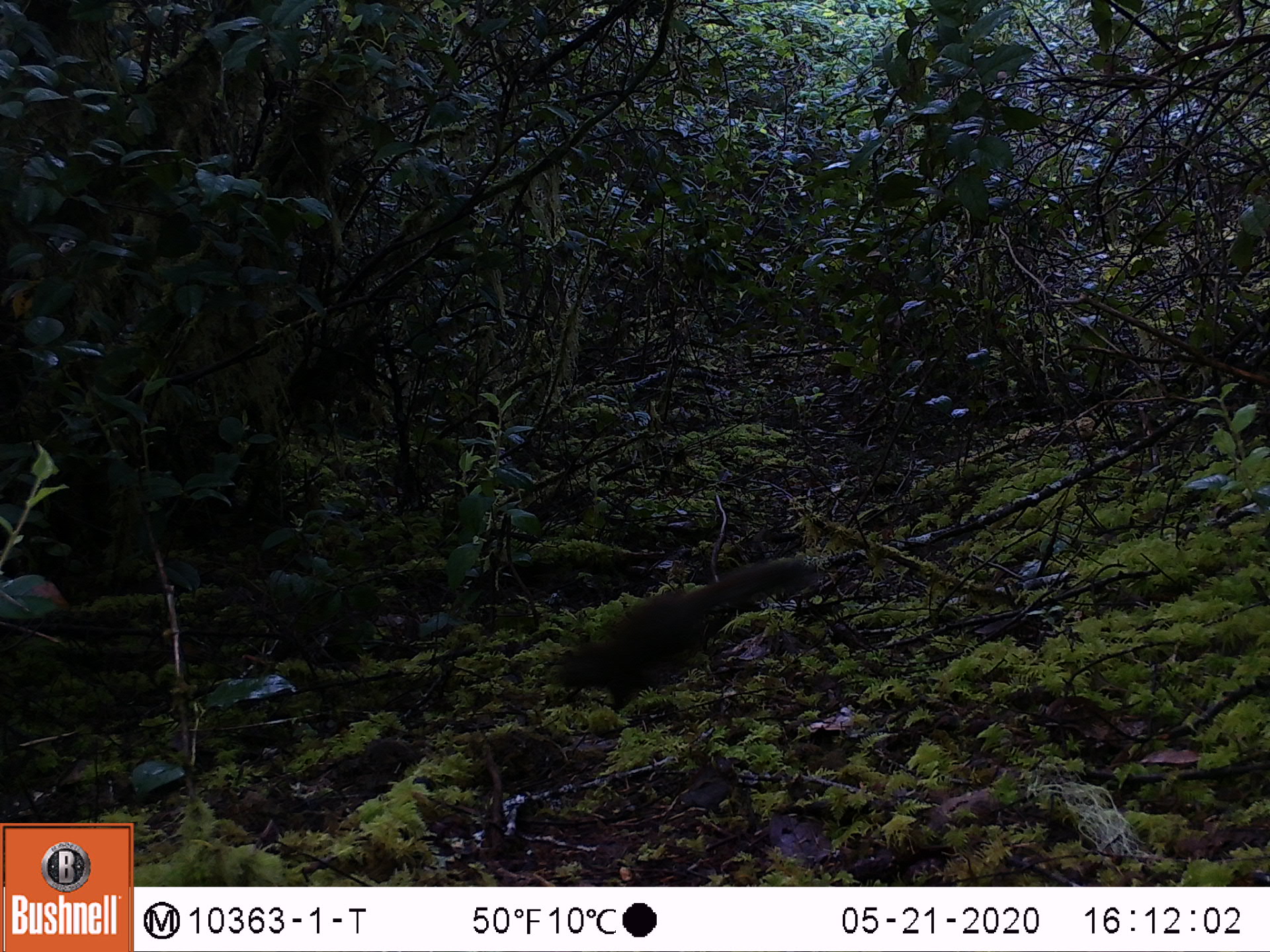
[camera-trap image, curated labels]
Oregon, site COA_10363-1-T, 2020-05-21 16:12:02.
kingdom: Animalia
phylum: Chordata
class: Mammalia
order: Rodentia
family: Sciuridae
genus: Tamiasciurus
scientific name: Tamiasciurus douglasii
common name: douglas squirrel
Douglas squirrel (Tamiasciurus douglasii).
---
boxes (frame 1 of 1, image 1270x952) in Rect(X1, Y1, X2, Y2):
douglas squirrel: Rect(544, 564, 812, 709)